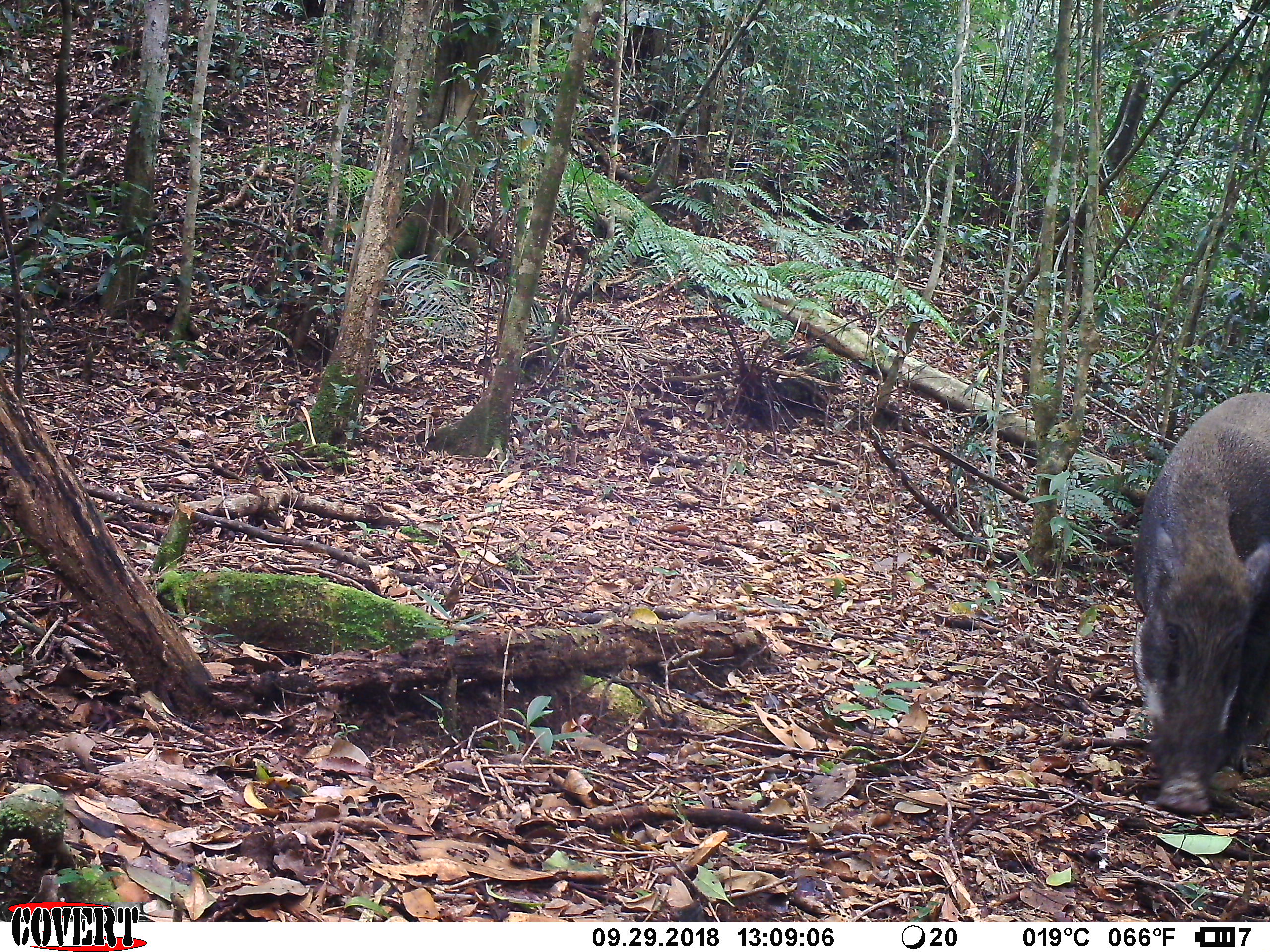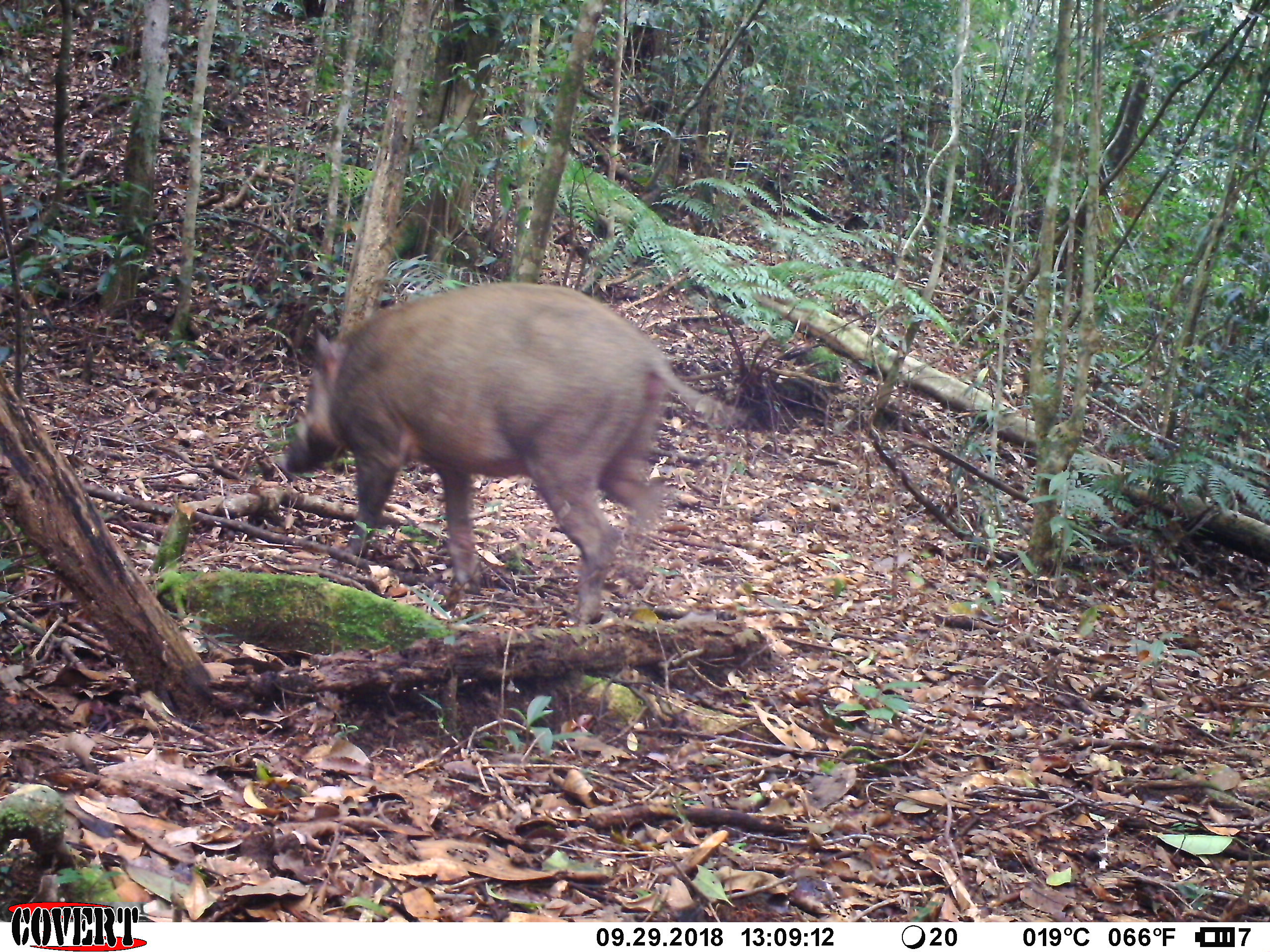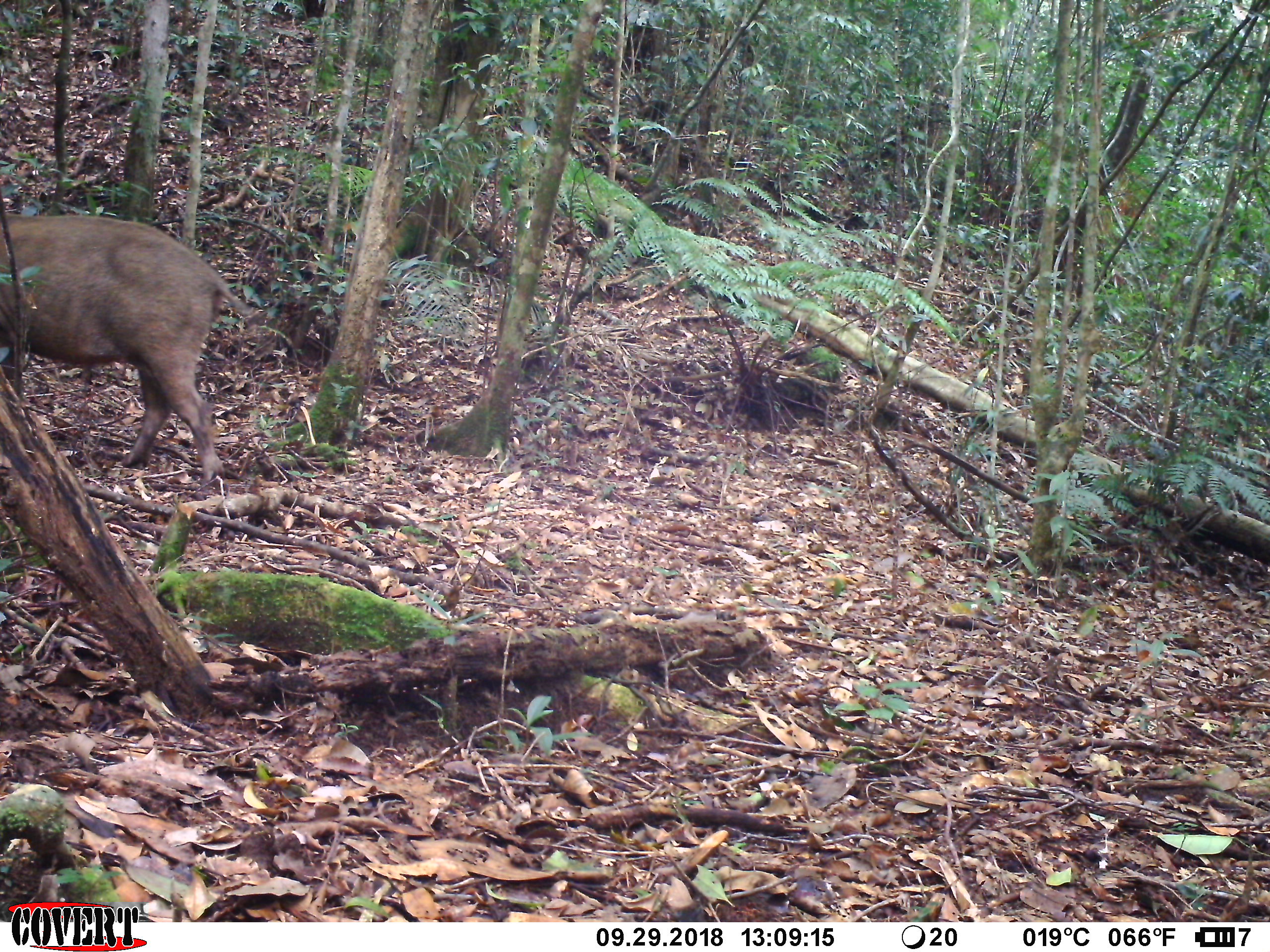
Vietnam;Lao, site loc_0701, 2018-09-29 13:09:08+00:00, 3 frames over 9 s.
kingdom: Animalia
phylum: Chordata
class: Mammalia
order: Artiodactyla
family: Suidae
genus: Sus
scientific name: Sus scrofa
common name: eurasian wild pig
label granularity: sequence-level